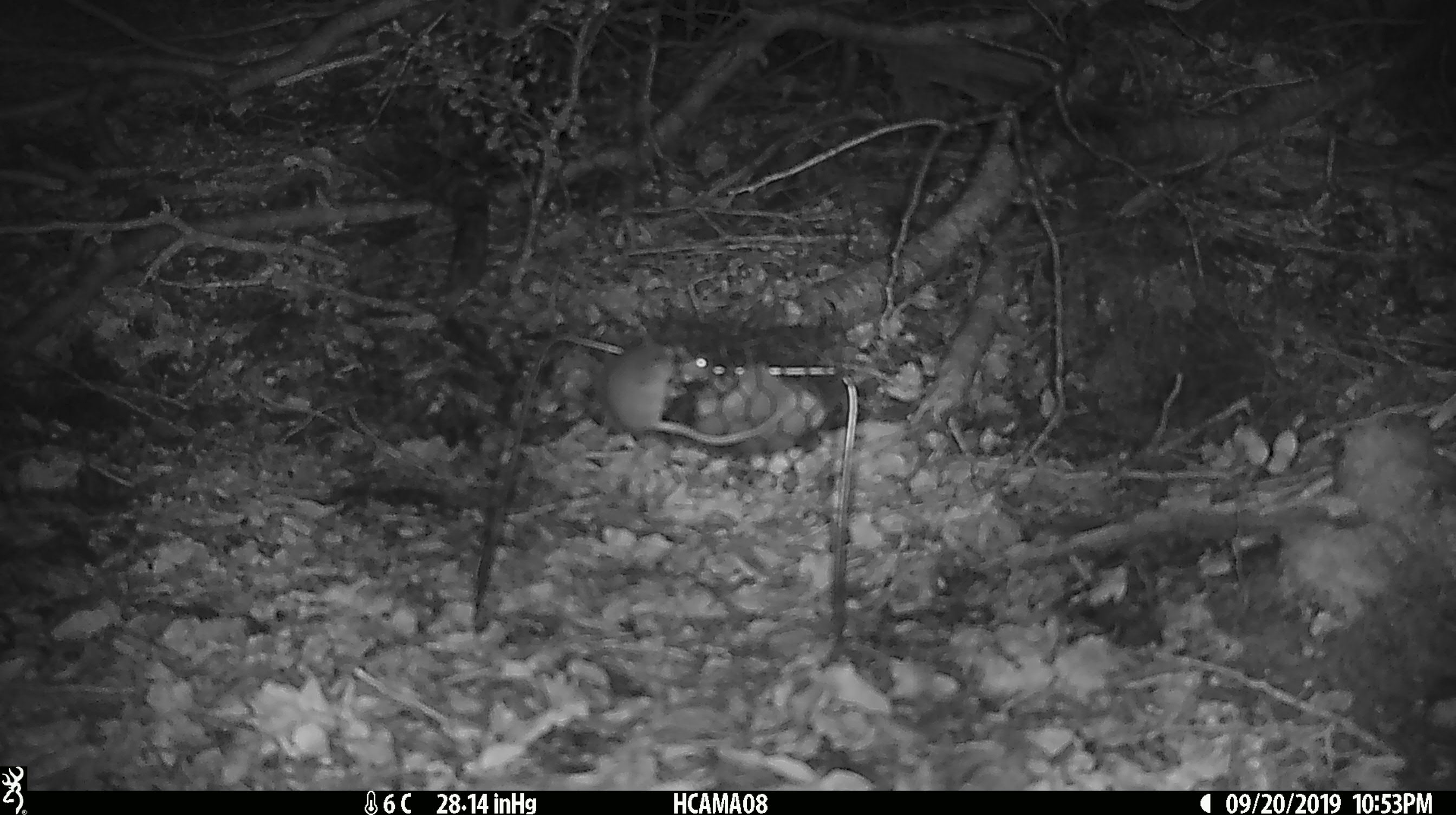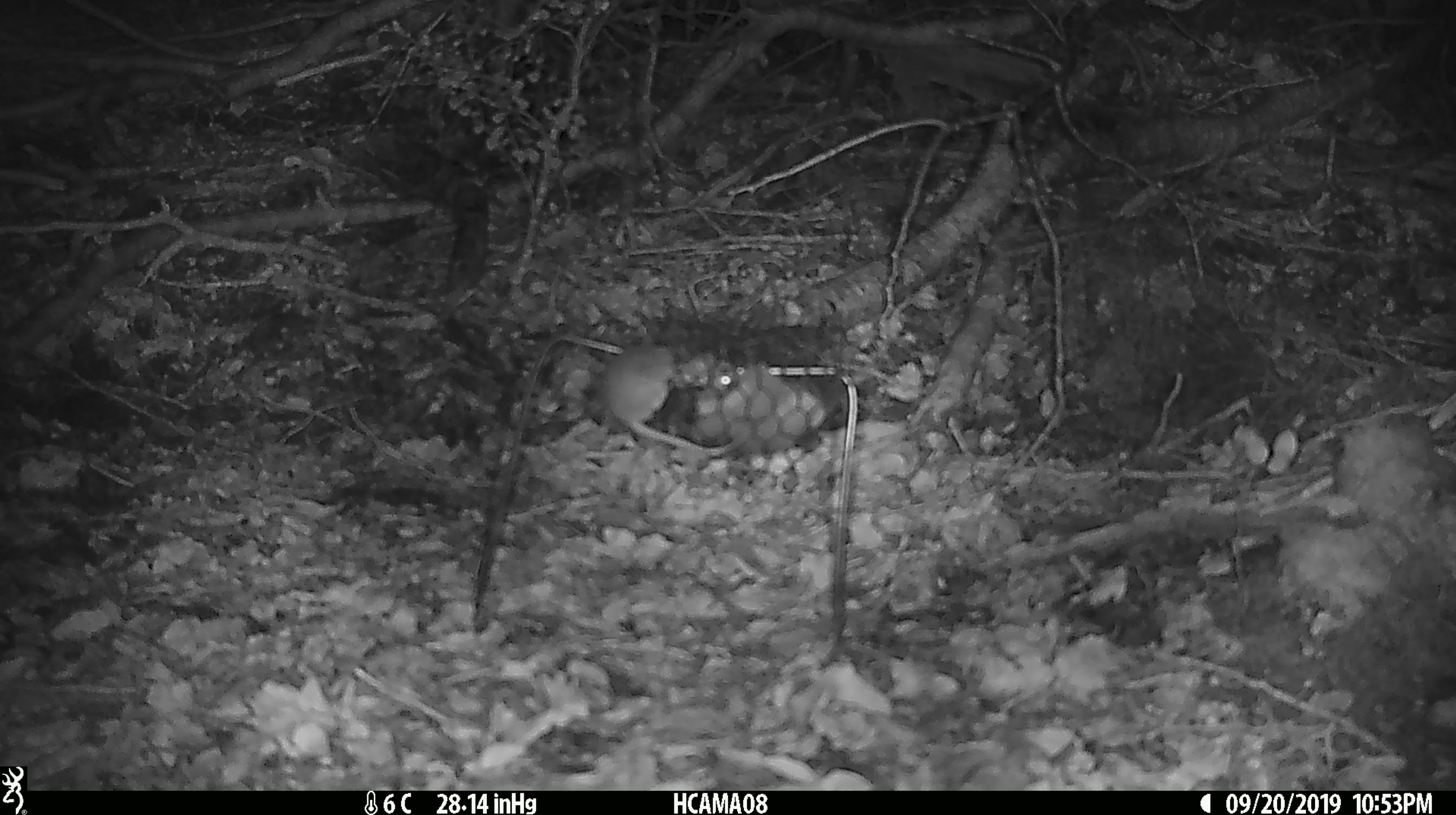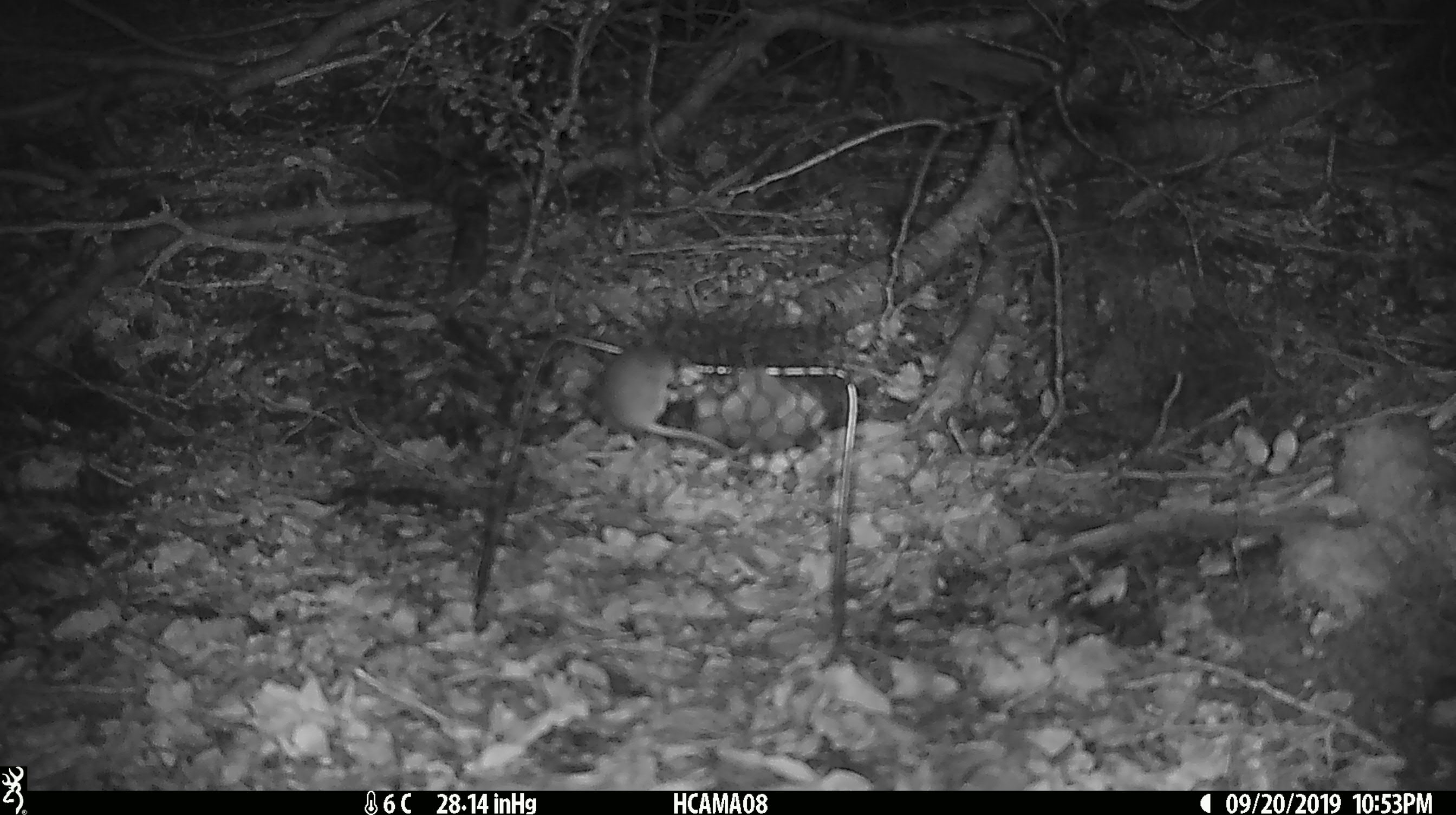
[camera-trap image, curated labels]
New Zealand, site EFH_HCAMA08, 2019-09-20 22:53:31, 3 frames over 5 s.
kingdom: Animalia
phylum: Chordata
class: Mammalia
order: Rodentia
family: Muridae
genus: Mus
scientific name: Mus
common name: mouse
Mouse (Mus).